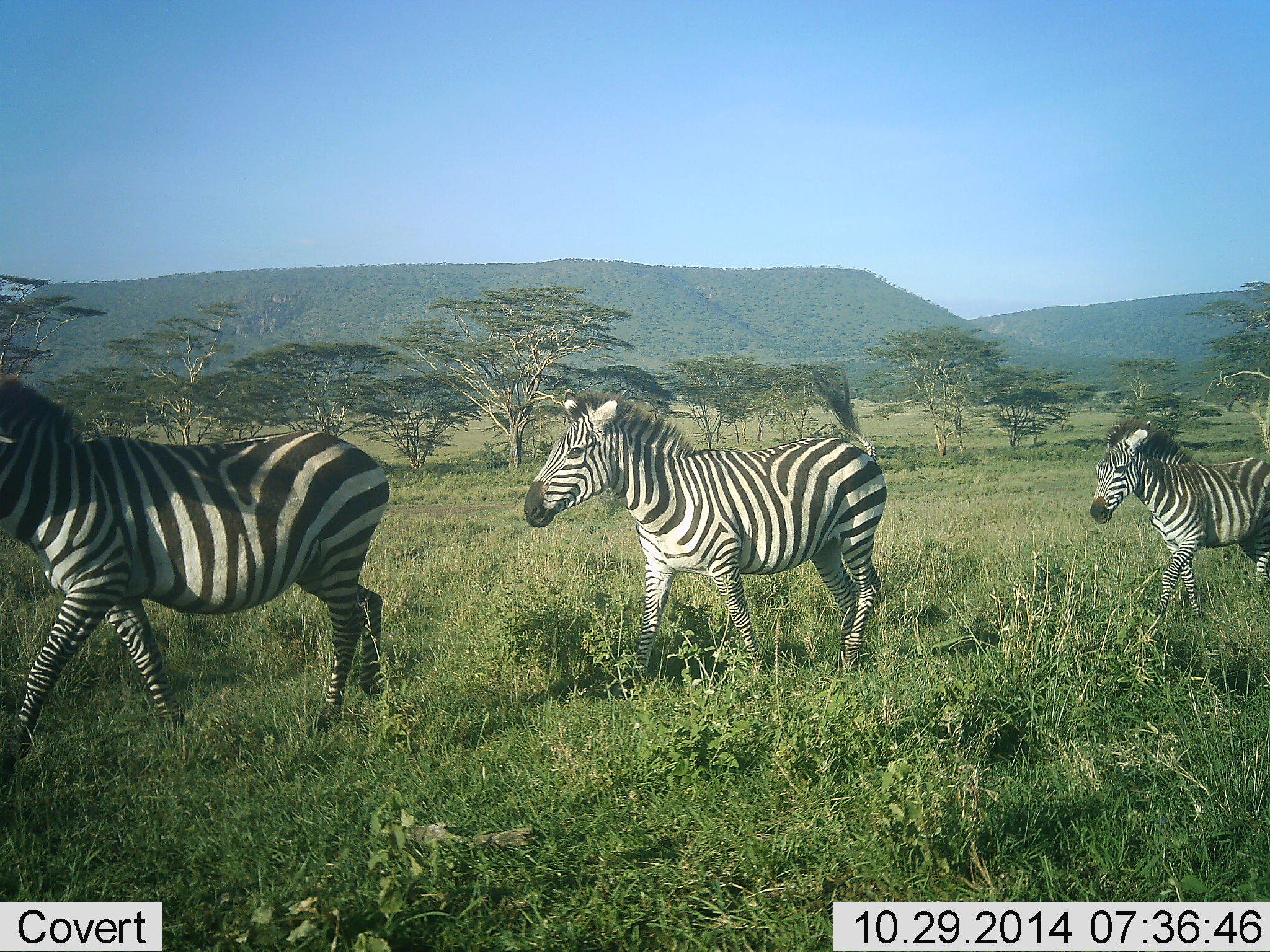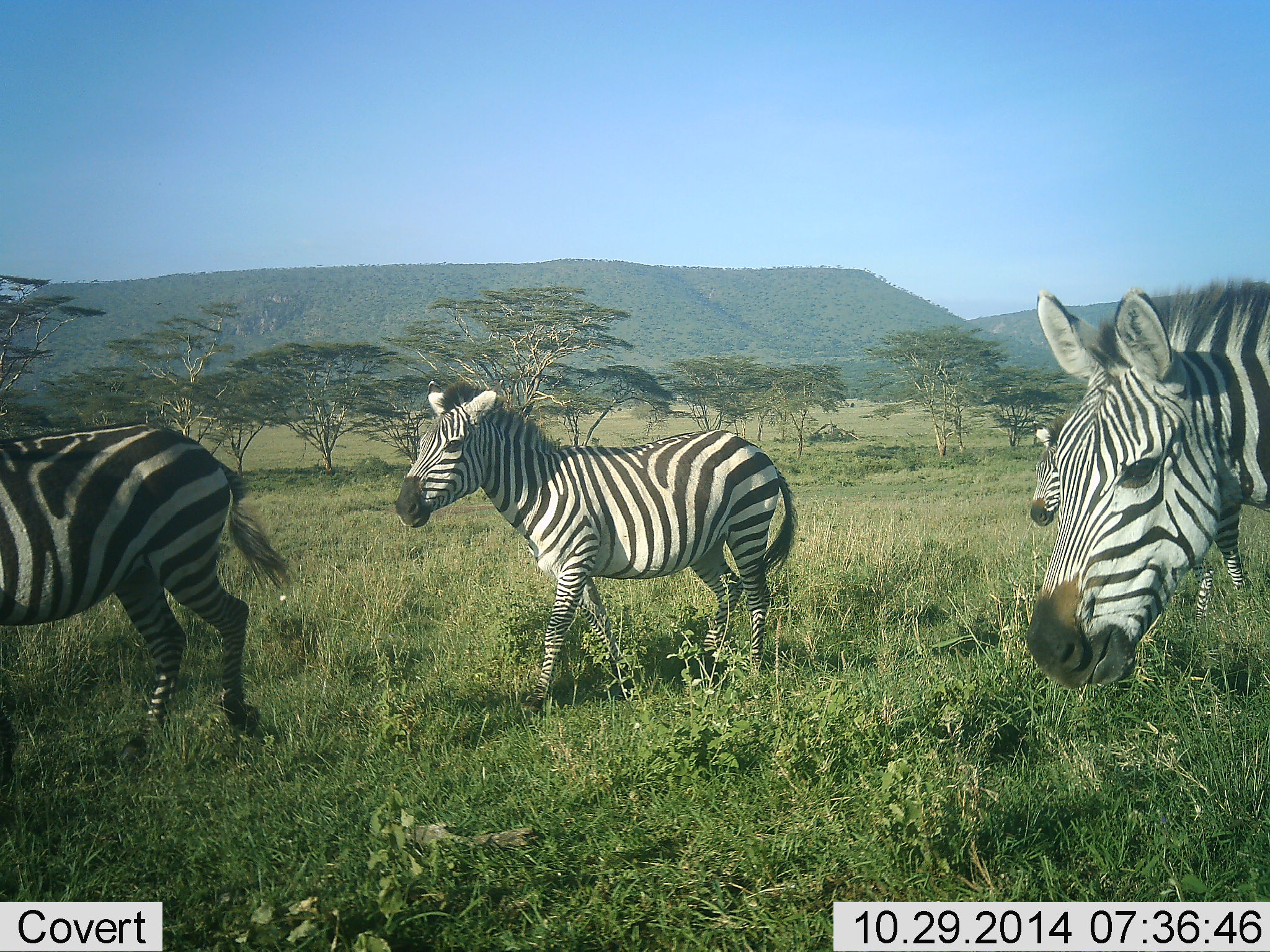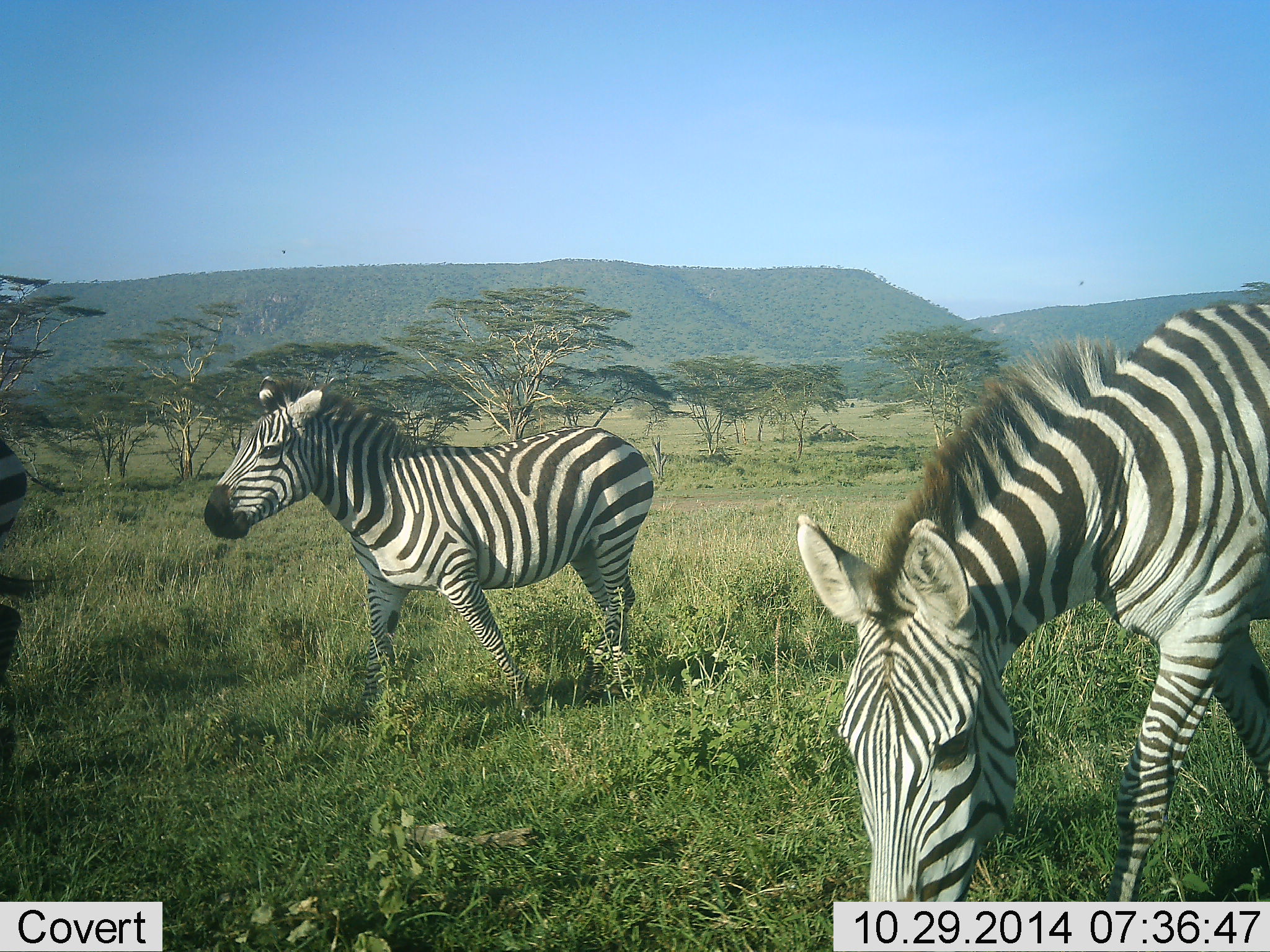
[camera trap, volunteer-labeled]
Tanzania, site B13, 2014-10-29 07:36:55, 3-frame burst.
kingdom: Animalia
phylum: Chordata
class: Mammalia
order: Perissodactyla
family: Equidae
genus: Equus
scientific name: Equus quagga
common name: plains zebra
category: zebra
Zebra (plains zebra) (Equus quagga), count 4. Behavior (volunteer vote fractions): standing 10%, resting 0%, moving 100%, interacting 0%. Young present (vote fraction): 10%. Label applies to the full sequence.